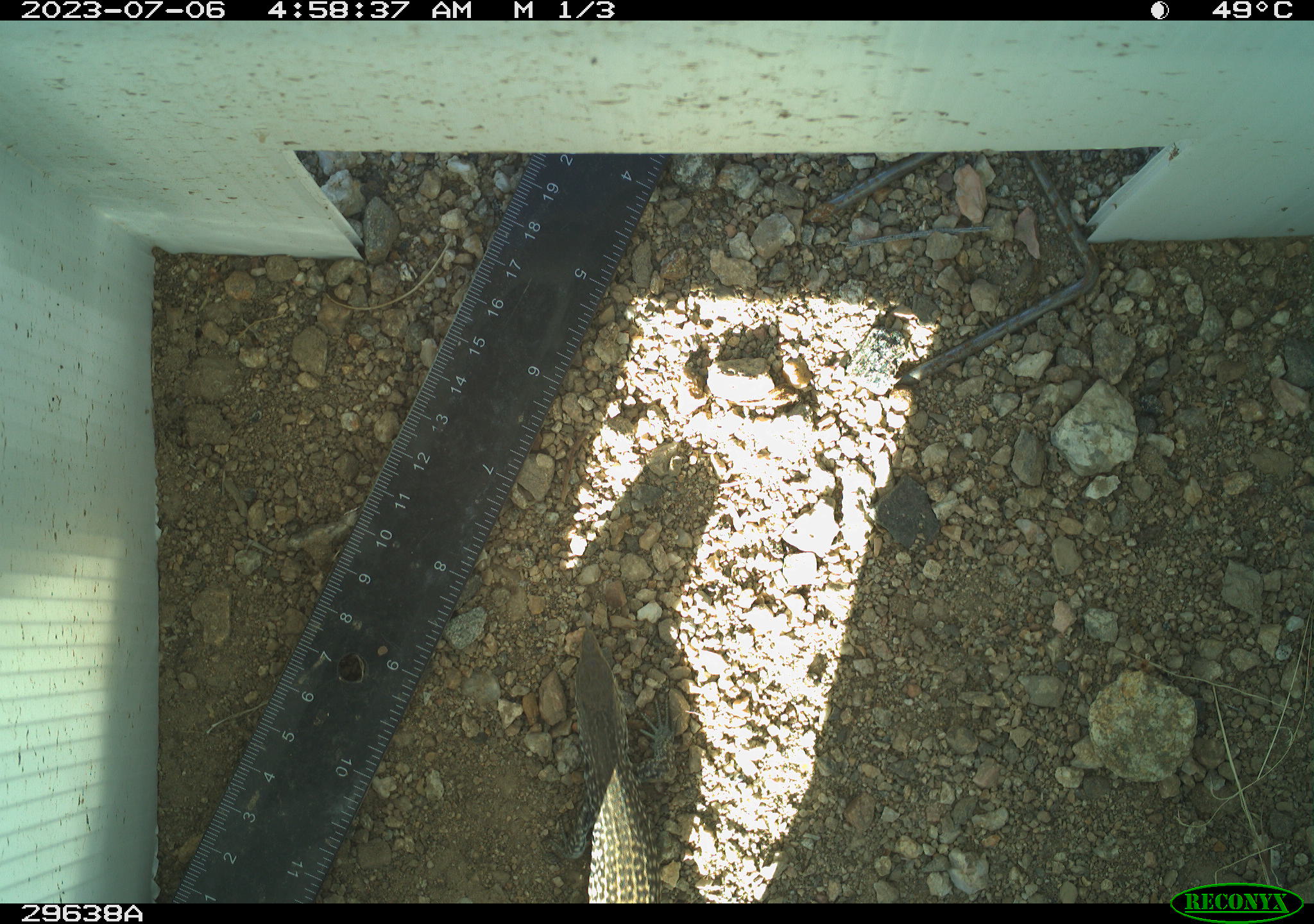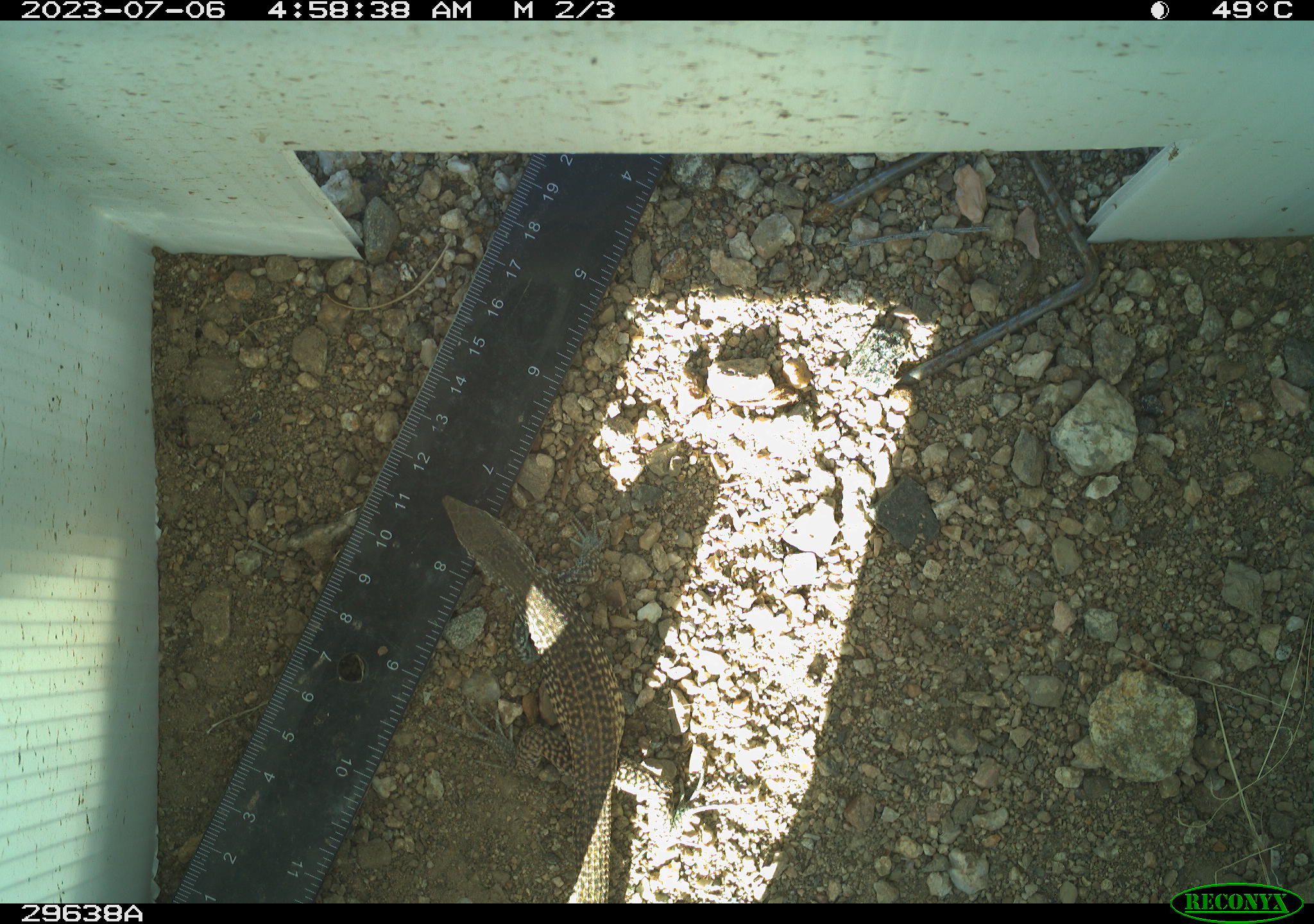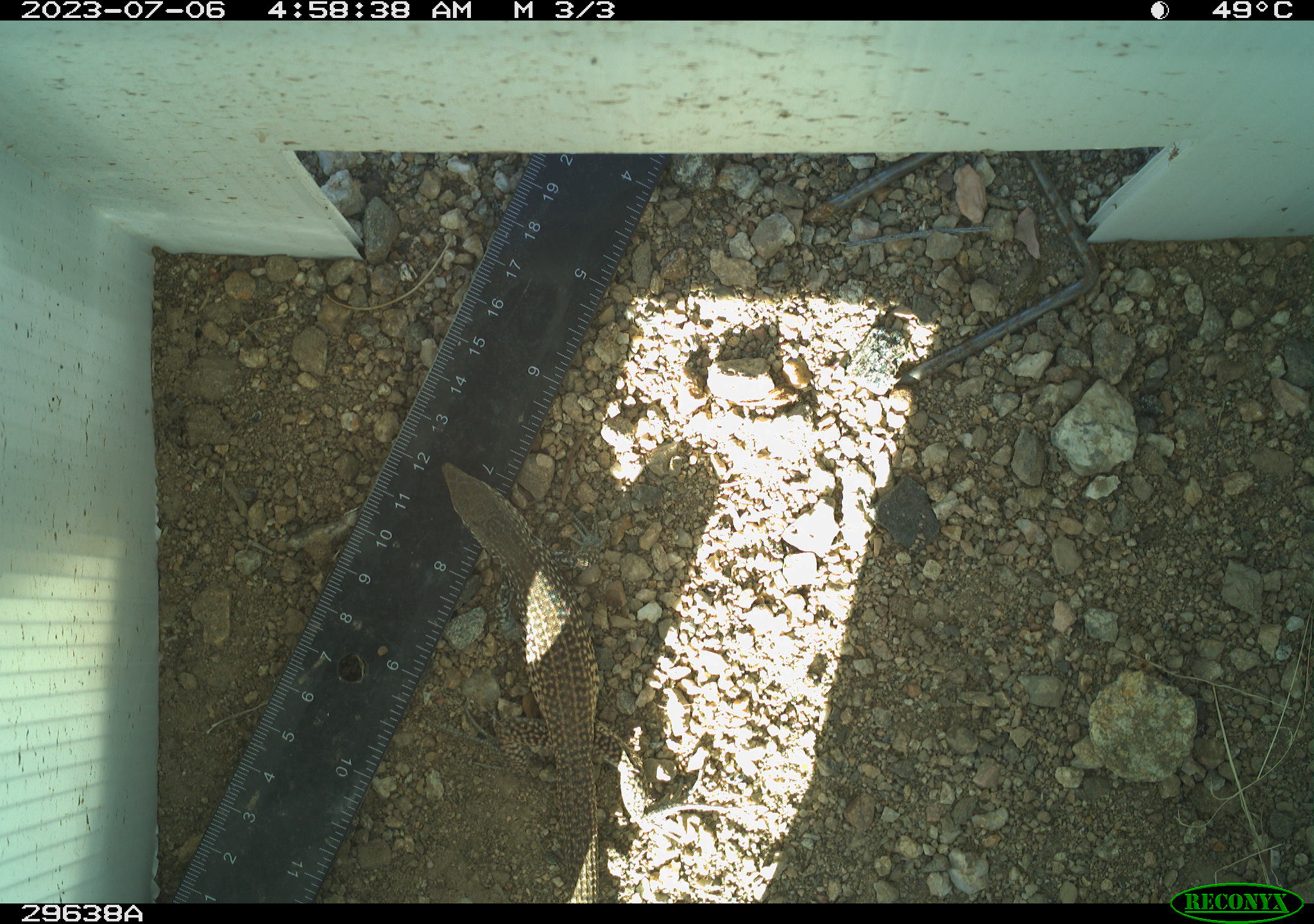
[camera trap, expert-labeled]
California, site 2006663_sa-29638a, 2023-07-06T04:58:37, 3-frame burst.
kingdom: Animalia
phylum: Chordata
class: Reptilia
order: Squamata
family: Teiidae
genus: Aspidoscelis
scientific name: Aspidoscelis tigris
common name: western whiptail